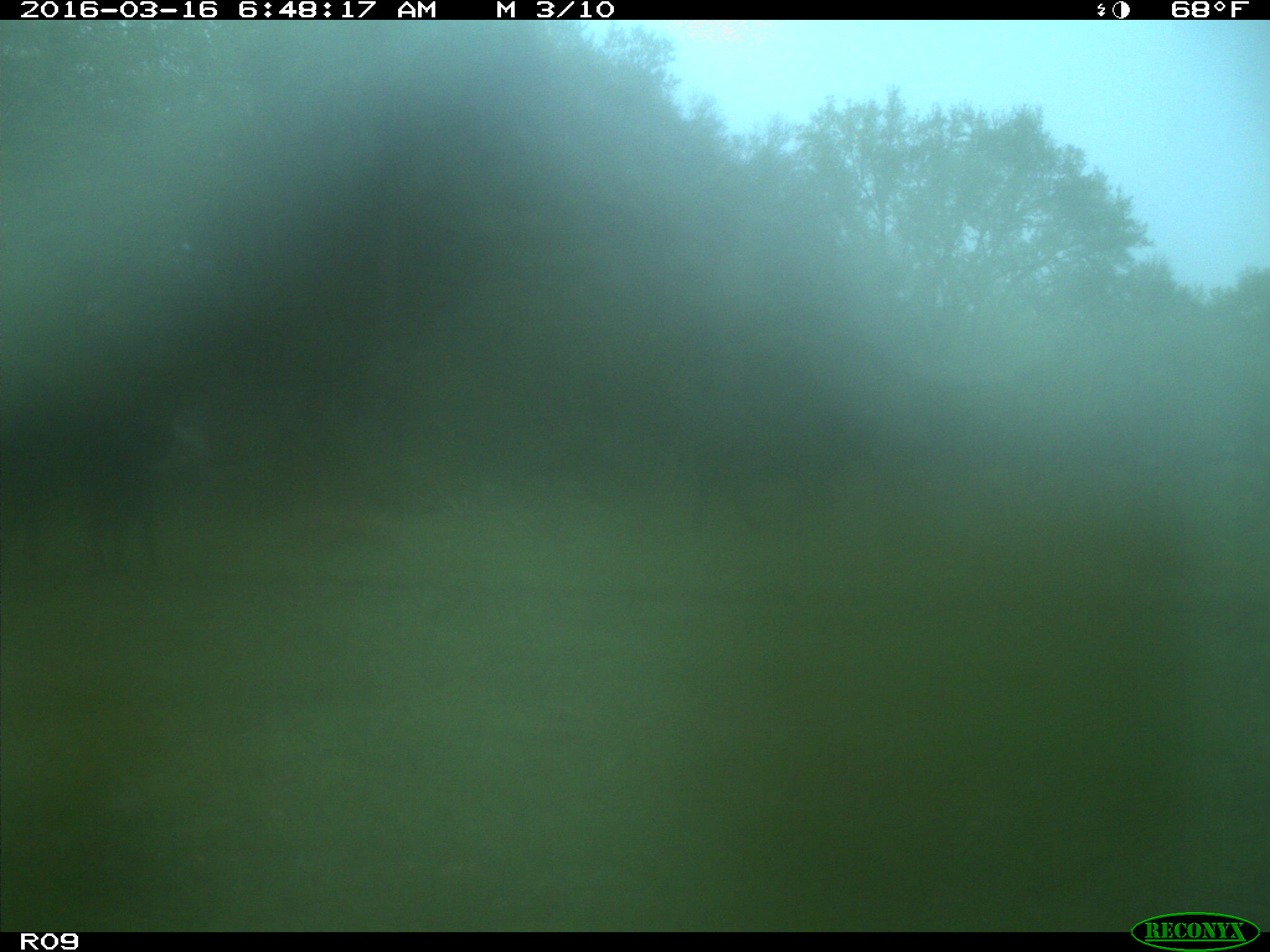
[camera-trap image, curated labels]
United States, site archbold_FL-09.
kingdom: Animalia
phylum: Chordata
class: Mammalia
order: Artiodactyla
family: Bovidae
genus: Bos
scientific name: Bos taurus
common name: domestic cow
Bos taurus (domestic cow).